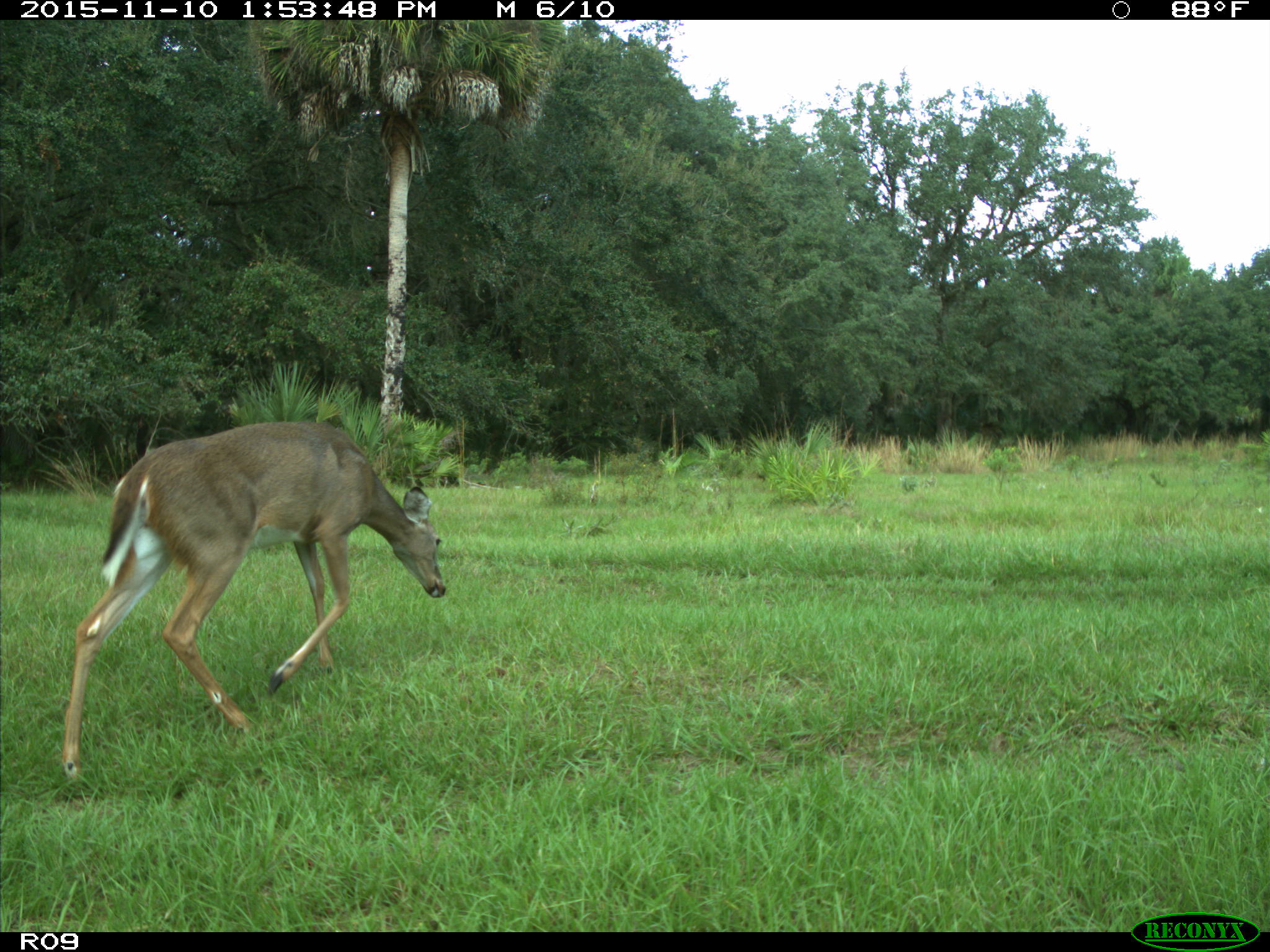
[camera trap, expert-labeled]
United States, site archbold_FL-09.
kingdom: Animalia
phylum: Chordata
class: Mammalia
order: Artiodactyla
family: Cervidae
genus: Odocoileus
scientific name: Odocoileus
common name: deer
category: unidentified deer